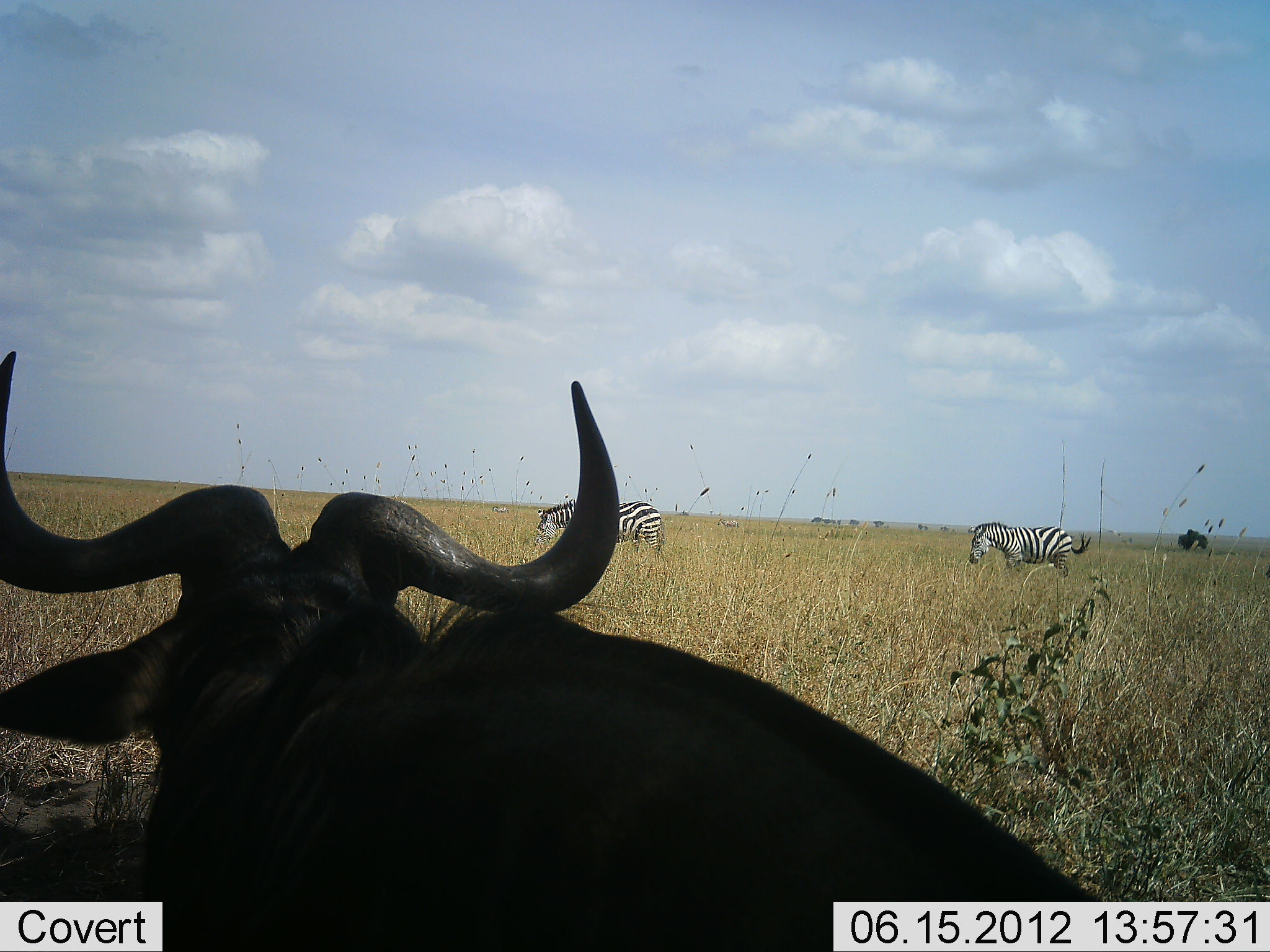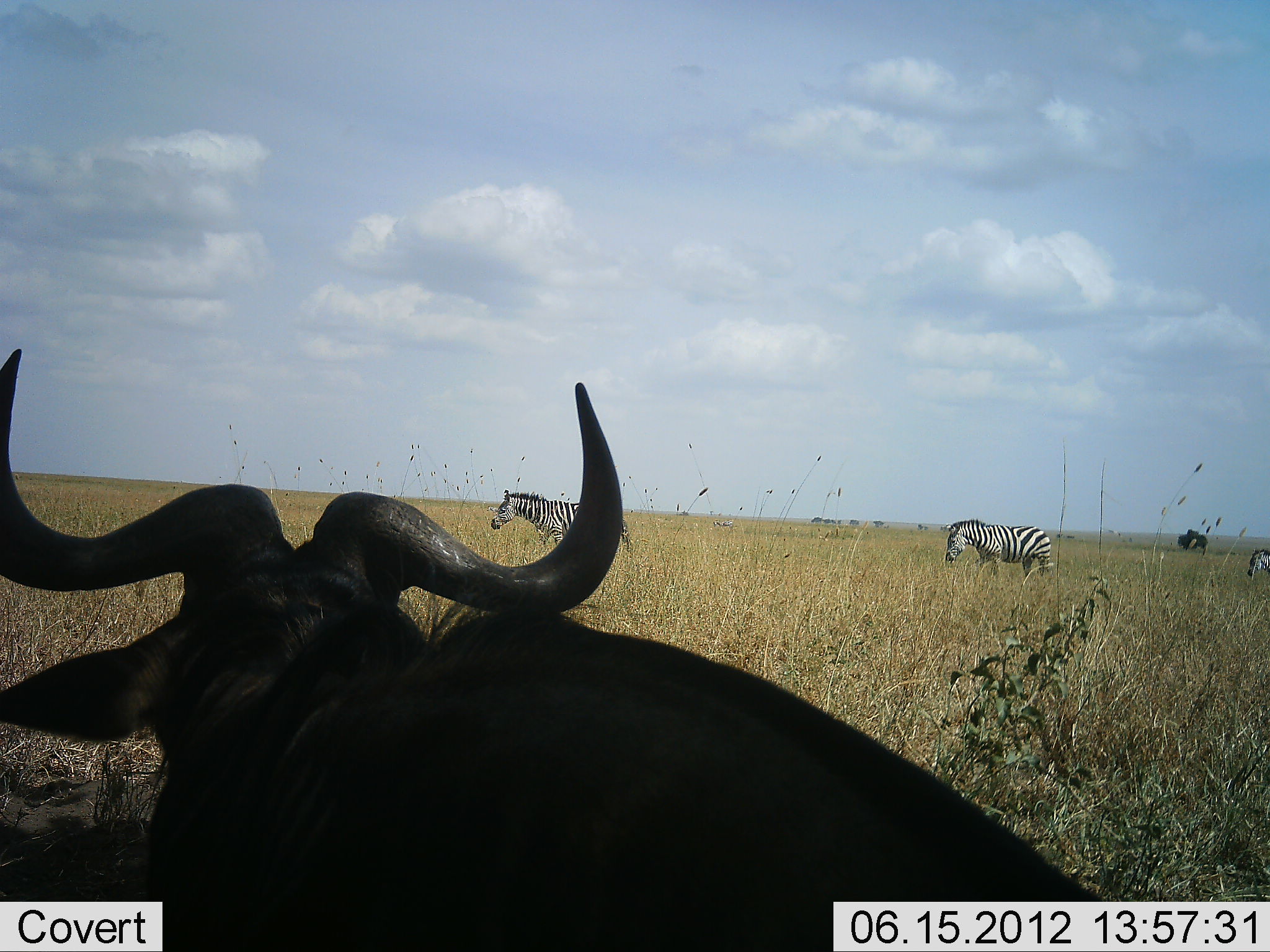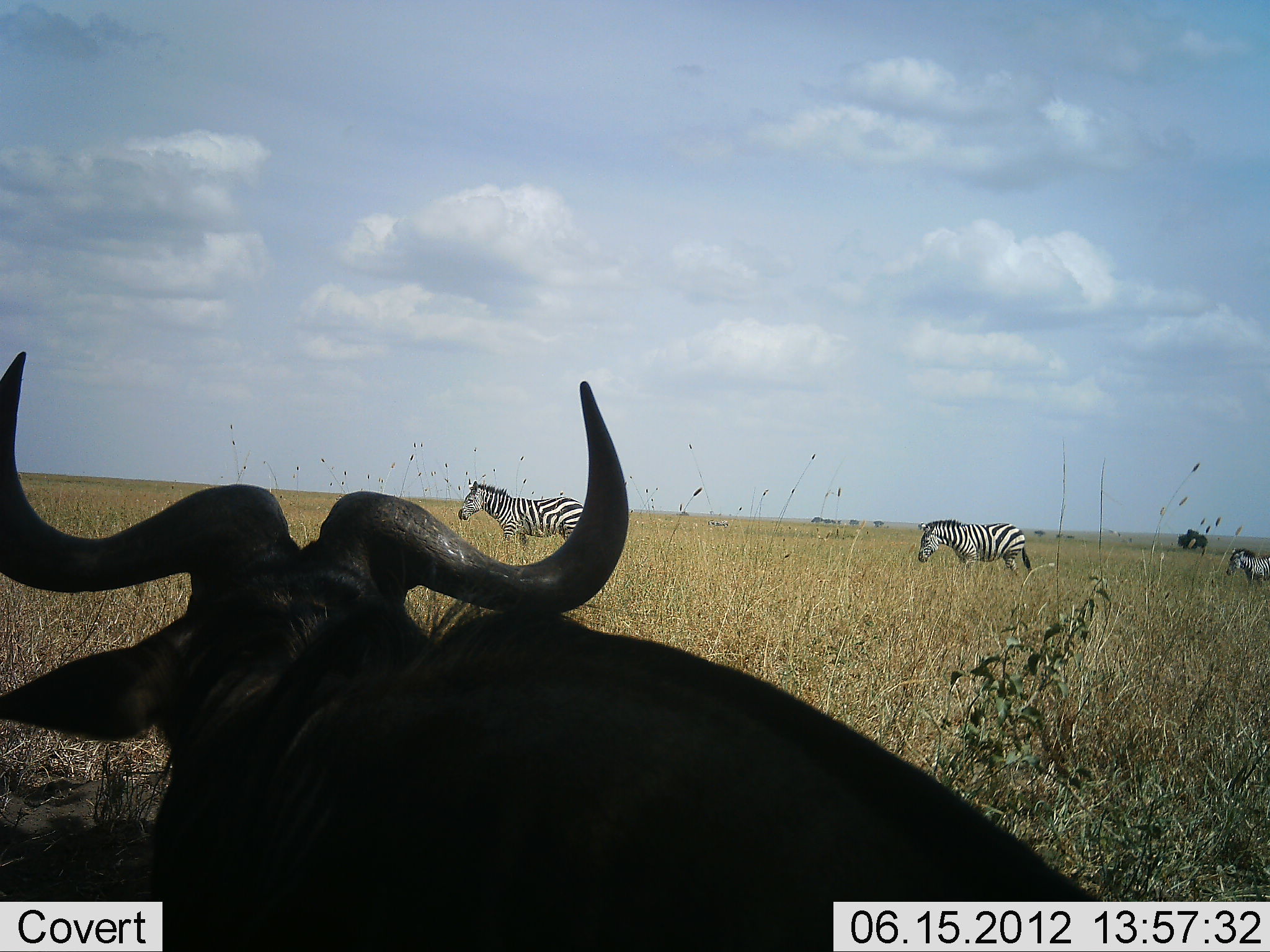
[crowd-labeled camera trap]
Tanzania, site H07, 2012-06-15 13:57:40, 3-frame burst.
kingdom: Animalia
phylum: Chordata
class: Mammalia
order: Artiodactyla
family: Bovidae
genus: Connochaetes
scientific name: Connochaetes taurinus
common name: blue wildebeest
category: wildebeest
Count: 1.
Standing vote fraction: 10%.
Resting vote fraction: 100%.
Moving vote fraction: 0%.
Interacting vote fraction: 0%.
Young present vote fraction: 0%.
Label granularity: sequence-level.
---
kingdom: Animalia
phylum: Chordata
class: Mammalia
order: Perissodactyla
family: Equidae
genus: Equus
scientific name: Equus quagga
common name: plains zebra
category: zebra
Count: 3.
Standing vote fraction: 0%.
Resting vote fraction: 0%.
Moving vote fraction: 100%.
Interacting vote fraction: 0%.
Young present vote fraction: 0%.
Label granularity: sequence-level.